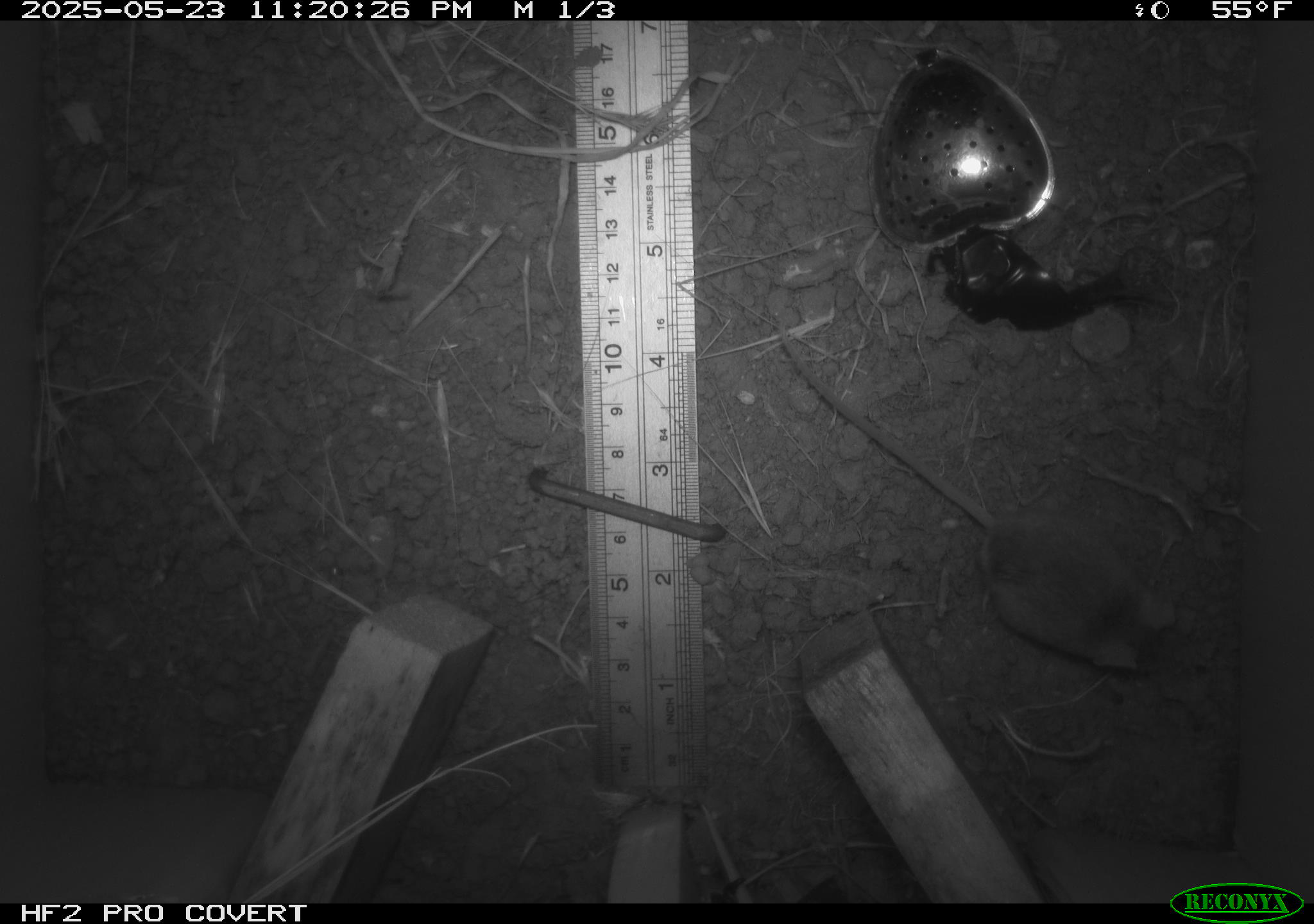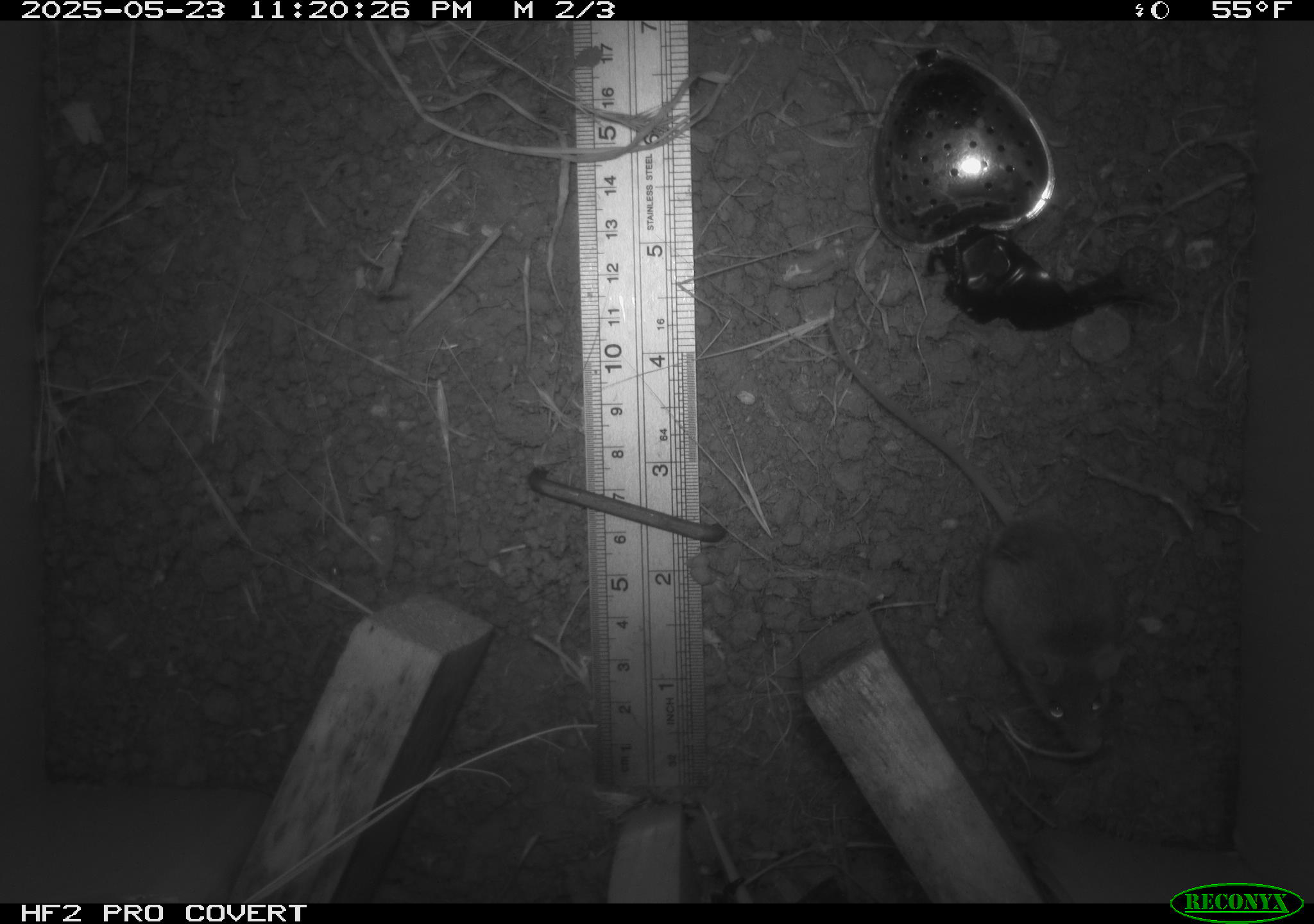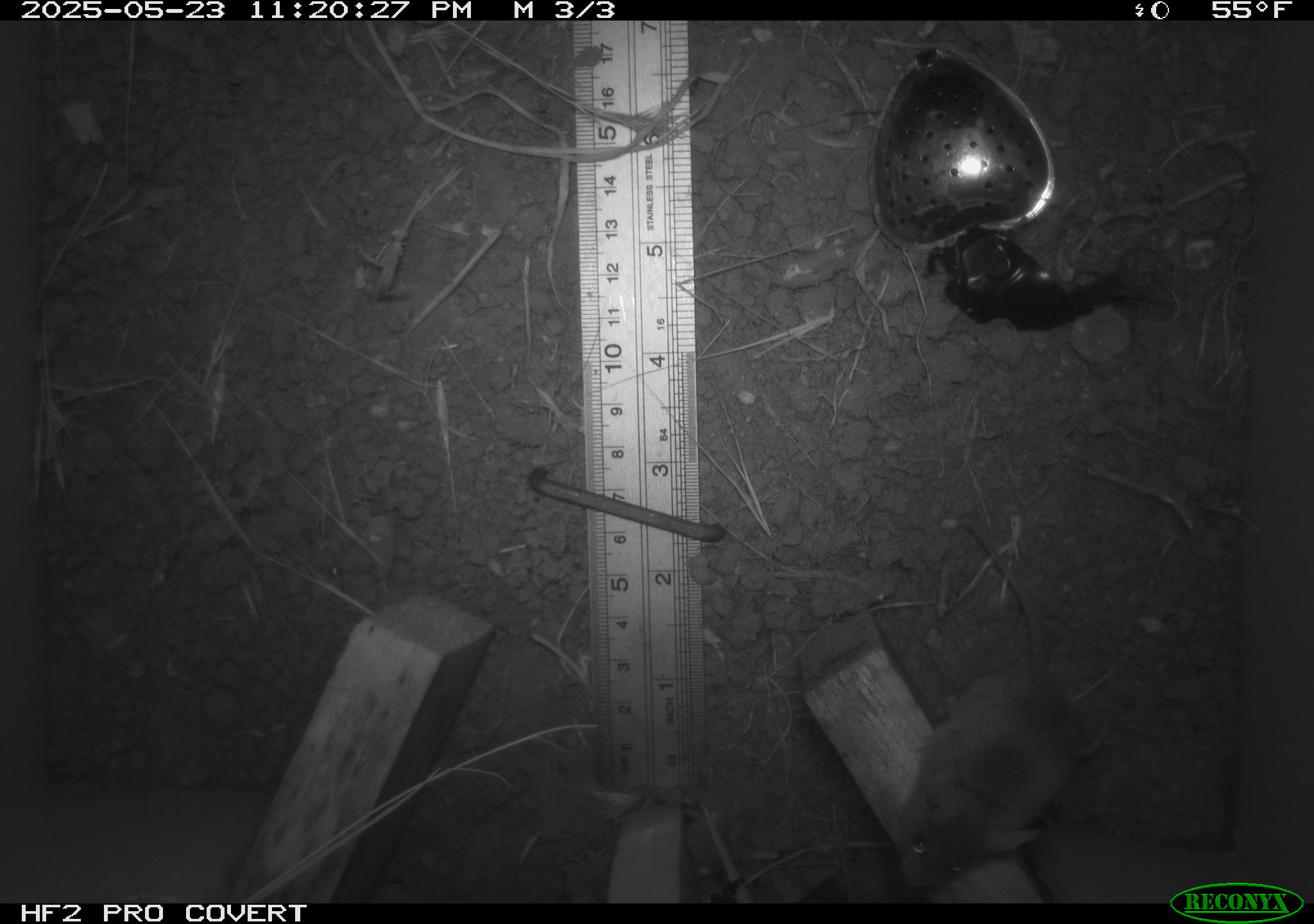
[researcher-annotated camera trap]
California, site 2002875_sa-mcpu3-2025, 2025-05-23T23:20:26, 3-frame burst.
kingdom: Animalia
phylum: Chordata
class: Mammalia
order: Rodentia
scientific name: Rodentia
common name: mouse species